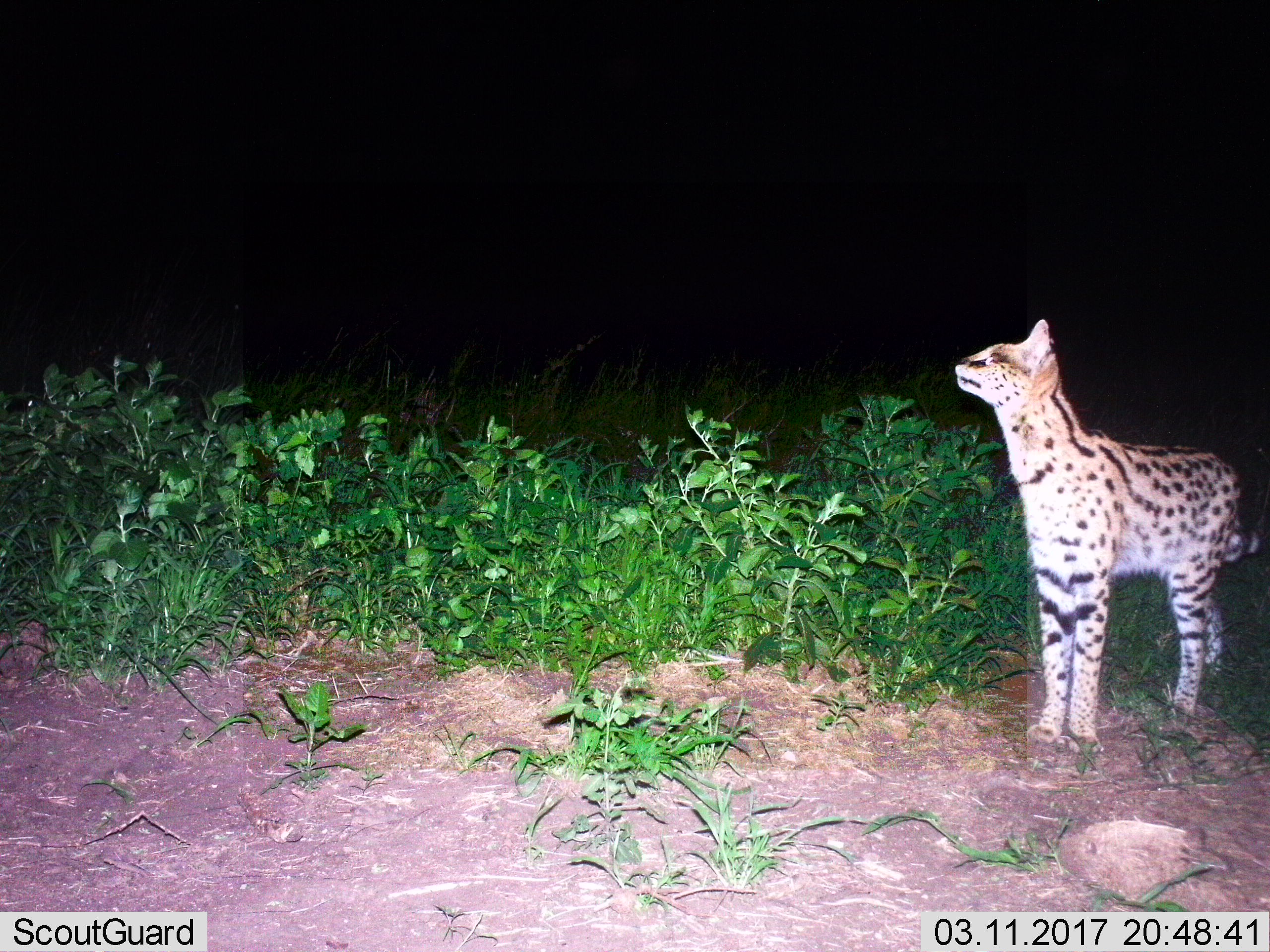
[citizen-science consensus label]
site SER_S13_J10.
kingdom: Animalia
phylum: Chordata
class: Mammalia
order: Carnivora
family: Felidae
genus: Leptailurus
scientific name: Leptailurus serval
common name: serval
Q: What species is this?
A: Serval (Leptailurus serval).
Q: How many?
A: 1.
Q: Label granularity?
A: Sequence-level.